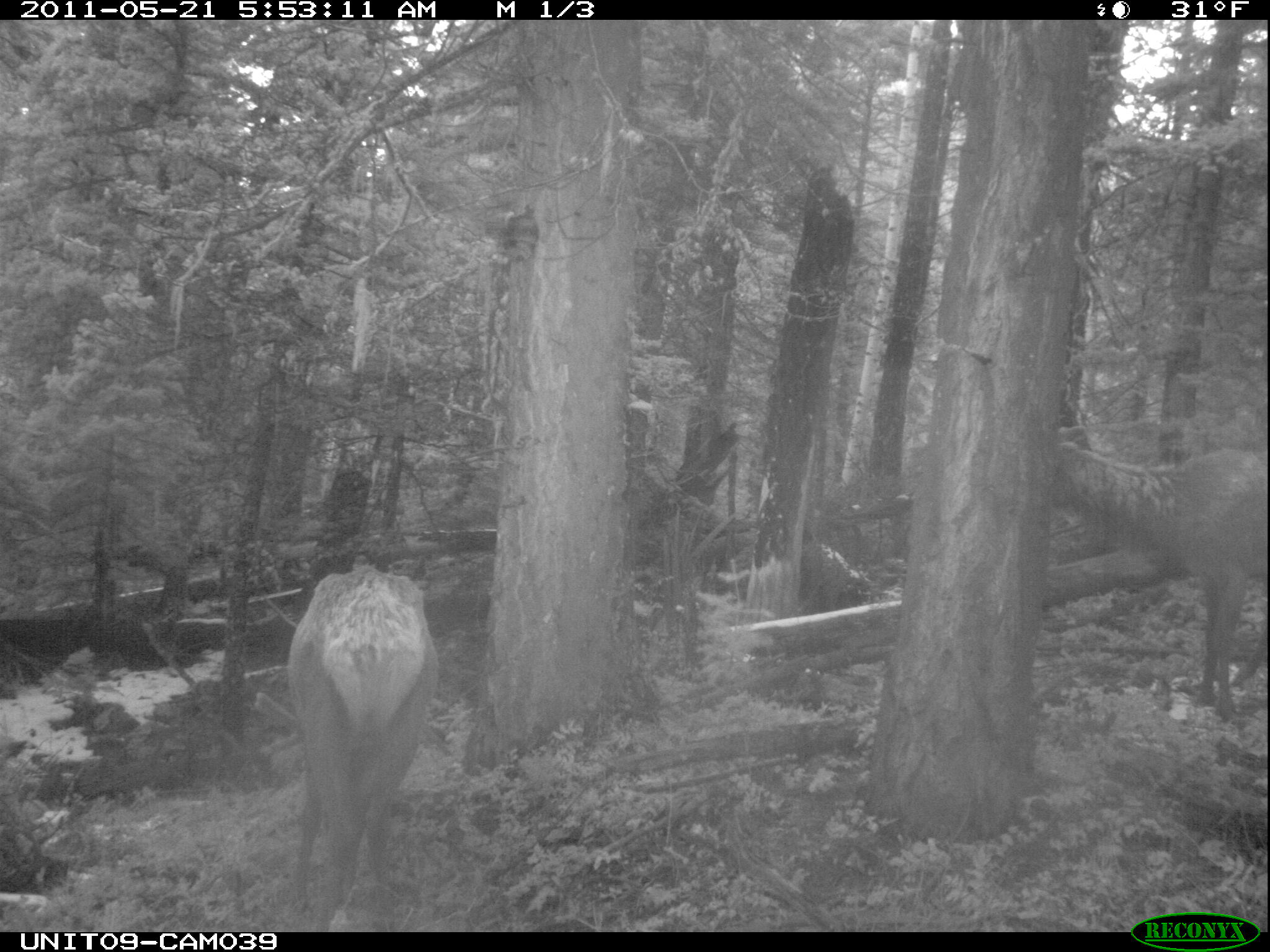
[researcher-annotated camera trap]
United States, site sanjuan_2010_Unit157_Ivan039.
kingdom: Animalia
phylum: Chordata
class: Mammalia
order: Artiodactyla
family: Cervidae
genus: Cervus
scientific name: Cervus elaphus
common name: red deer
Cervus elaphus (red deer).